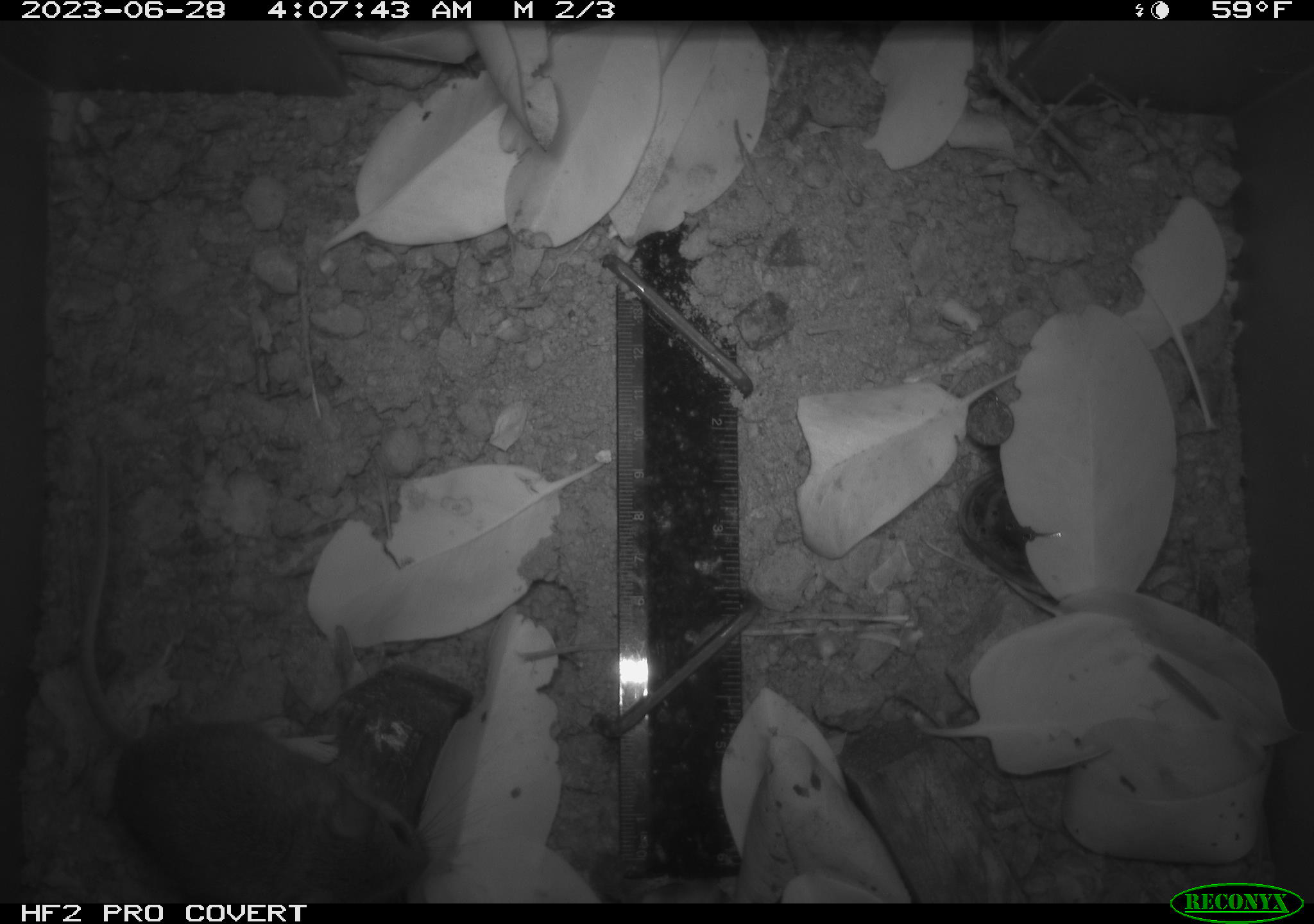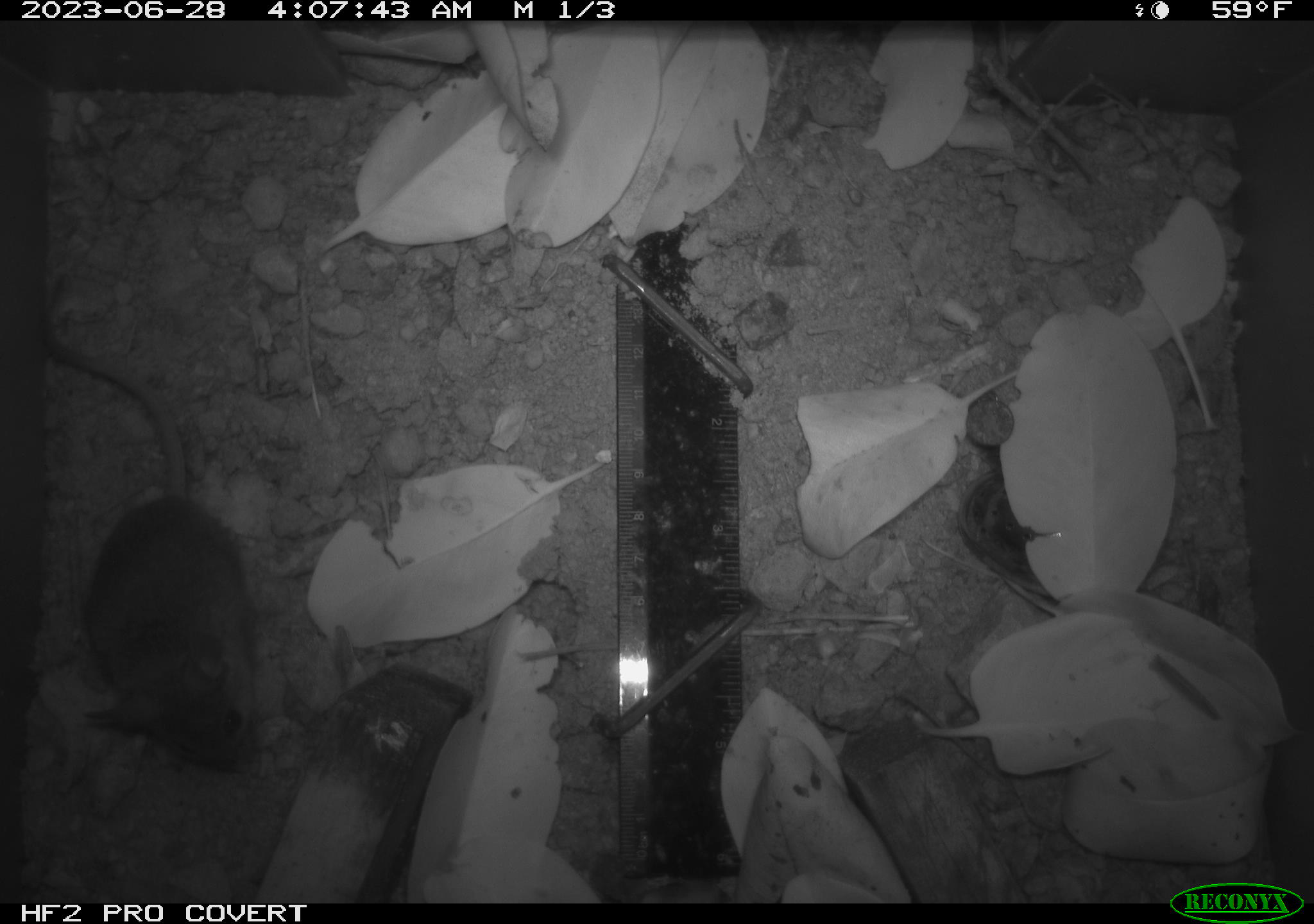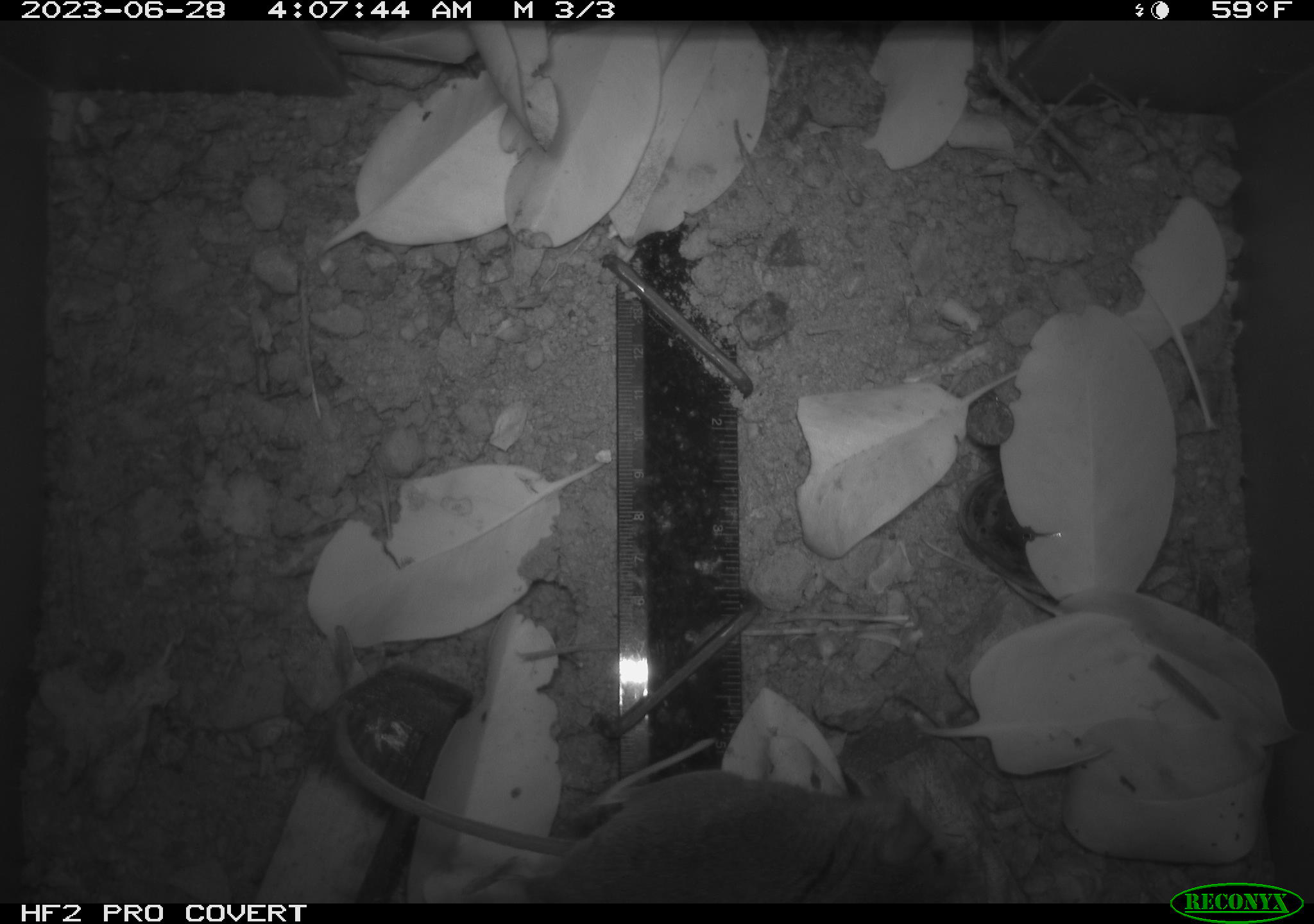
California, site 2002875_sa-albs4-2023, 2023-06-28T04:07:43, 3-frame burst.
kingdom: Animalia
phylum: Chordata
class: Mammalia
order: Rodentia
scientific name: Rodentia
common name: mouse species